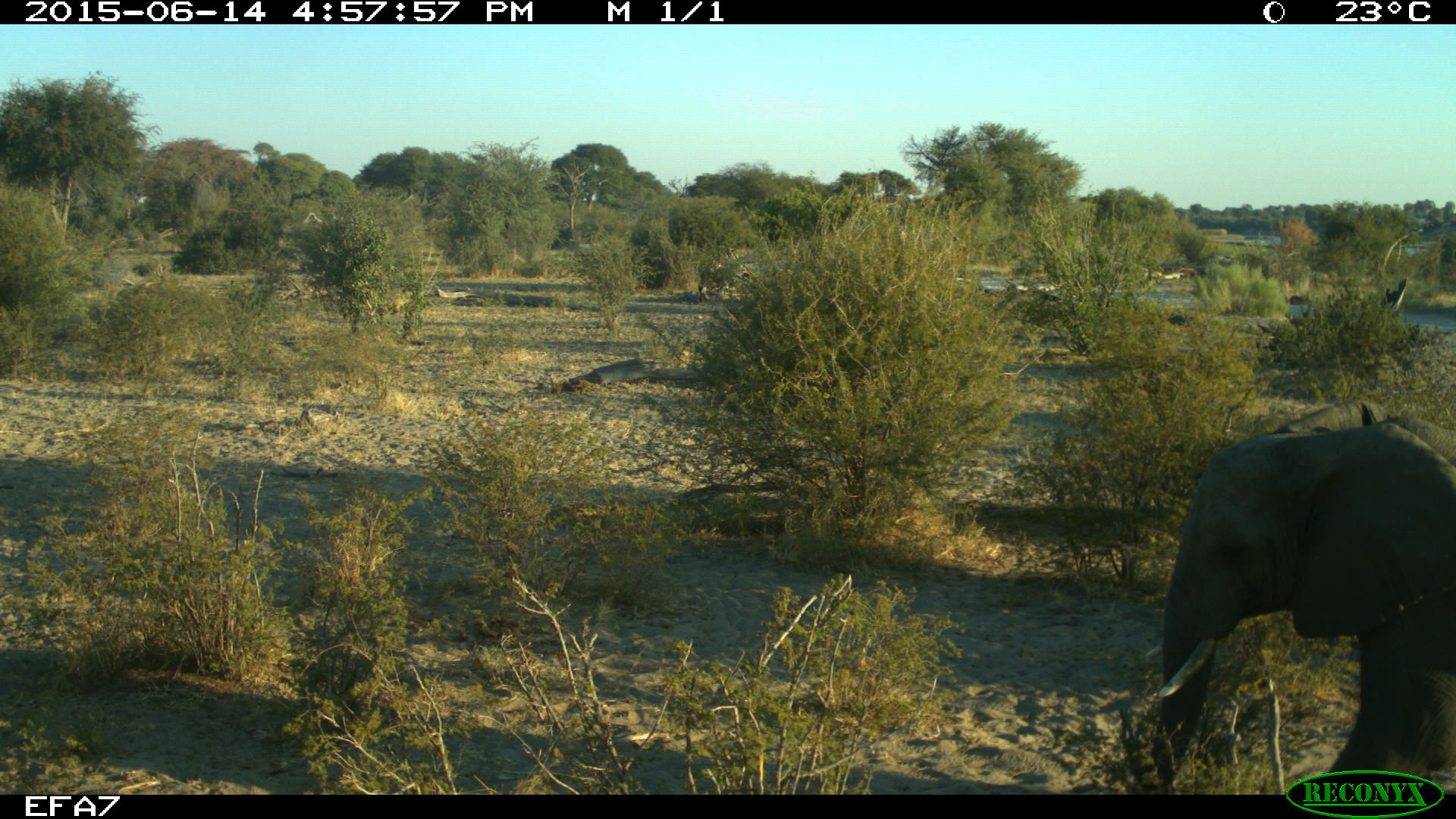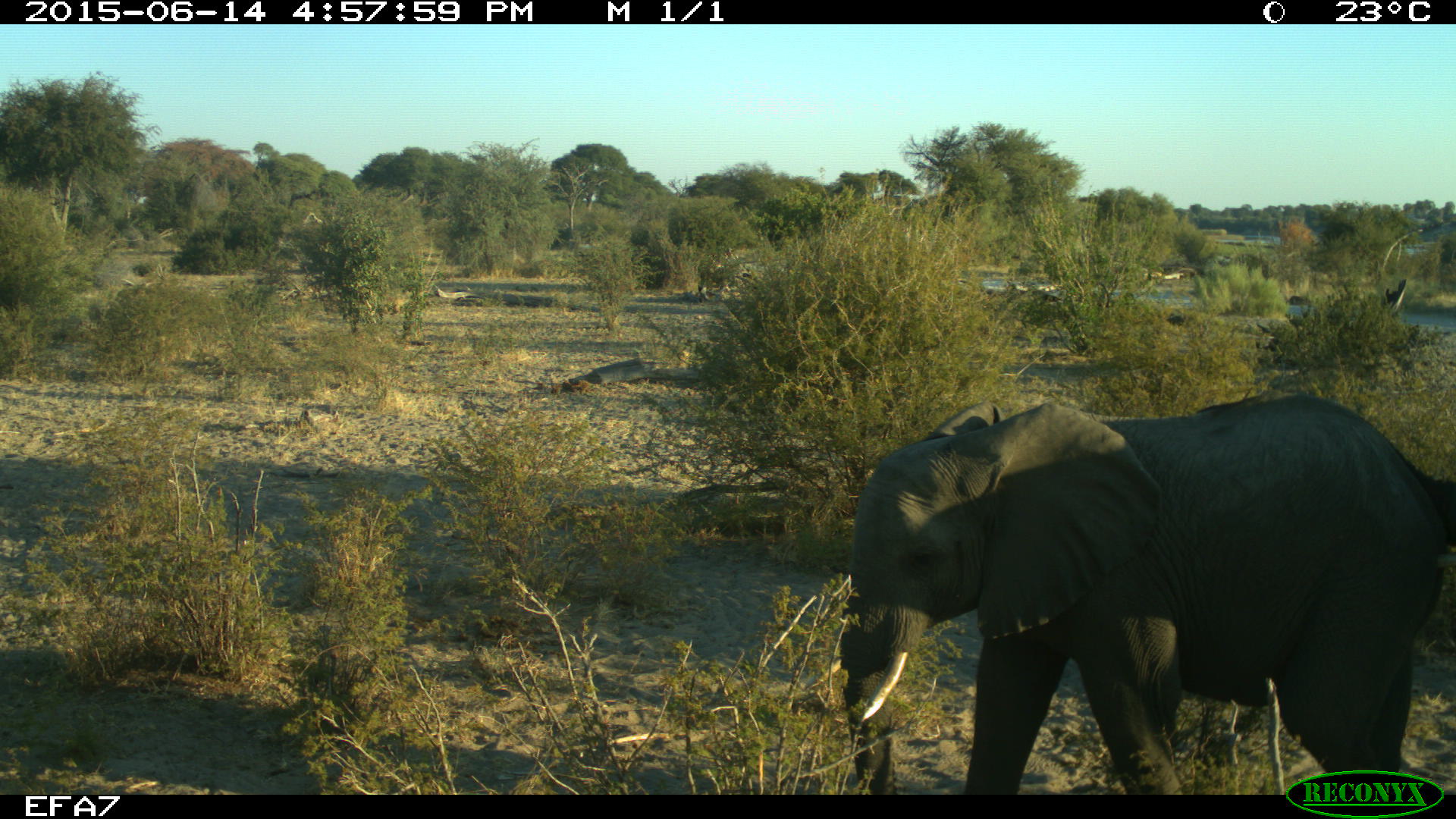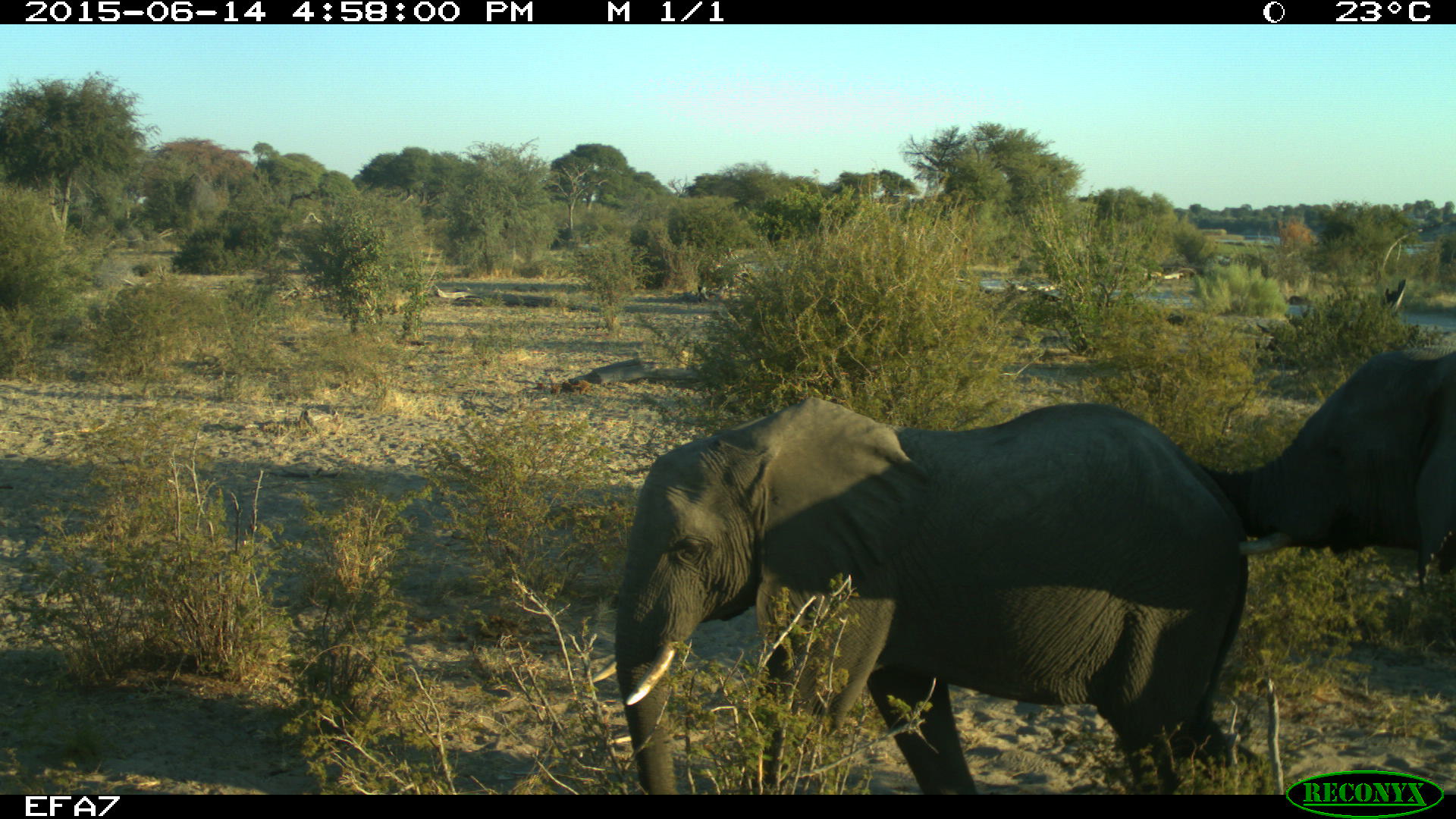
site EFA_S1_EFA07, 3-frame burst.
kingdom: Animalia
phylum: Chordata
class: Mammalia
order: Proboscidea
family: Elephantidae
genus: Loxodonta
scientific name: Loxodonta africana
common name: african bush elephant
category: elephant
Elephant (african bush elephant) (Loxodonta africana), count 2. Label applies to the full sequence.